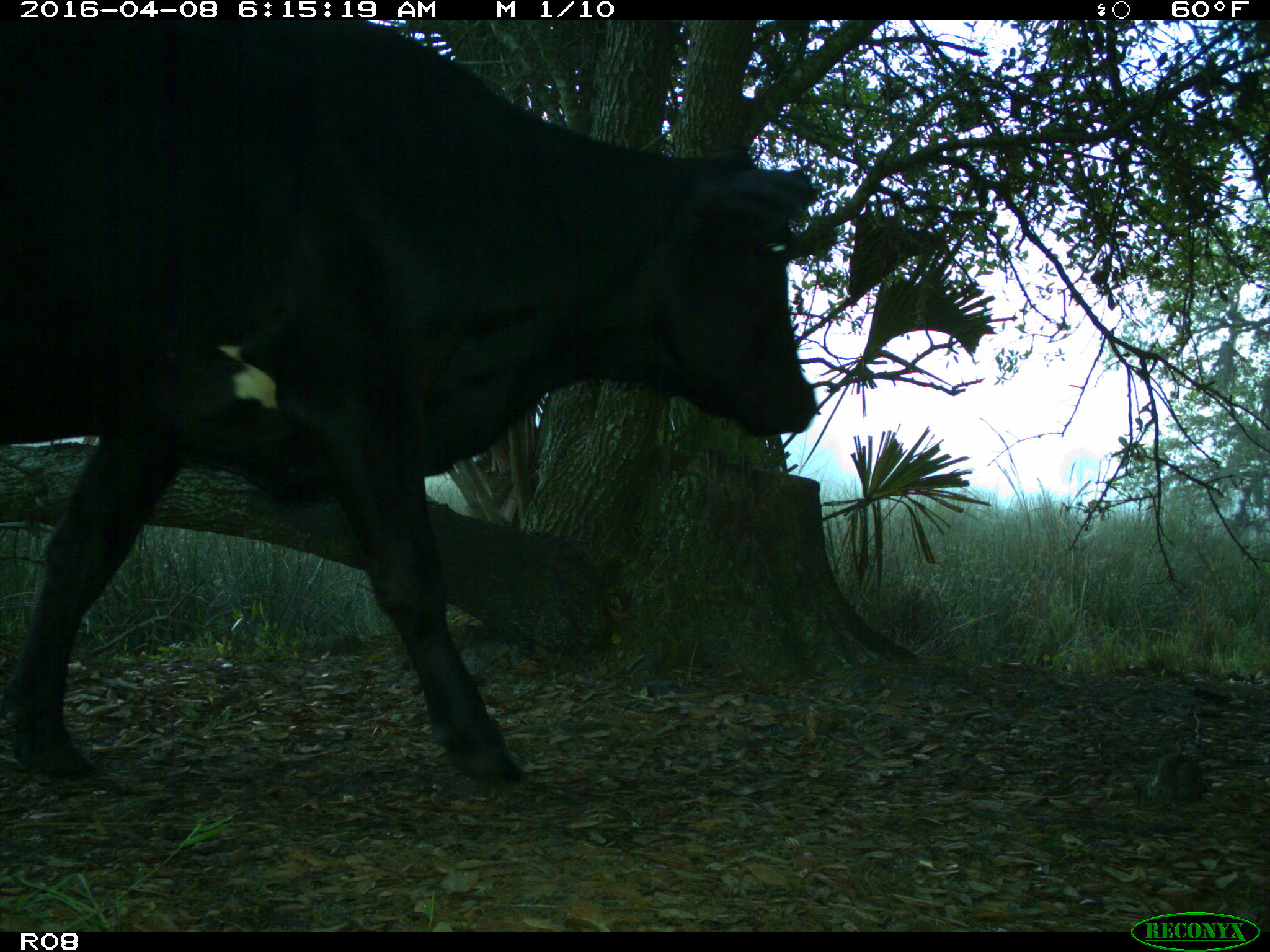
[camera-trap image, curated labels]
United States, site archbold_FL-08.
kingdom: Animalia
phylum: Chordata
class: Mammalia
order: Artiodactyla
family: Bovidae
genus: Bos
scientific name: Bos taurus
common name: domestic cow